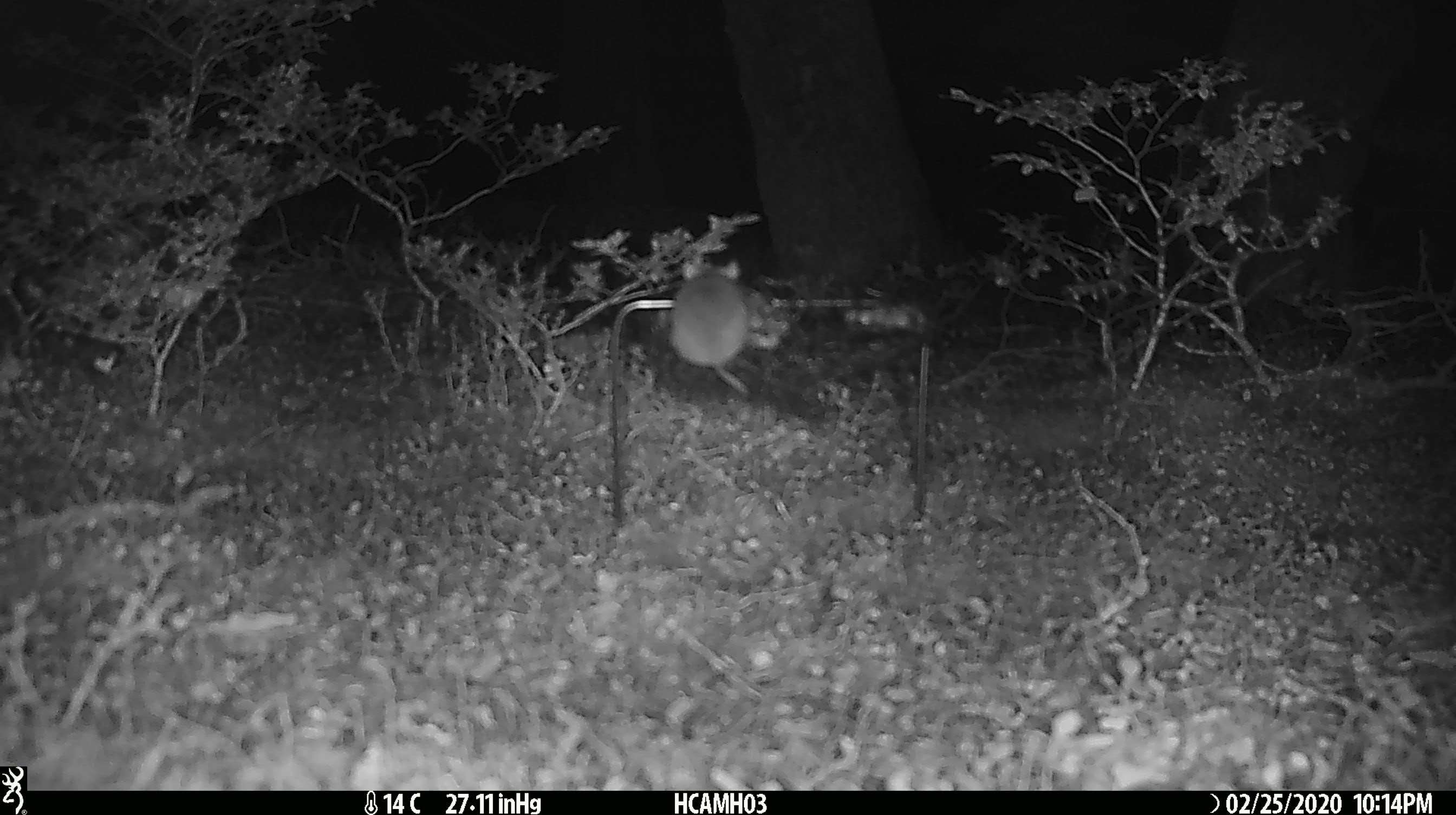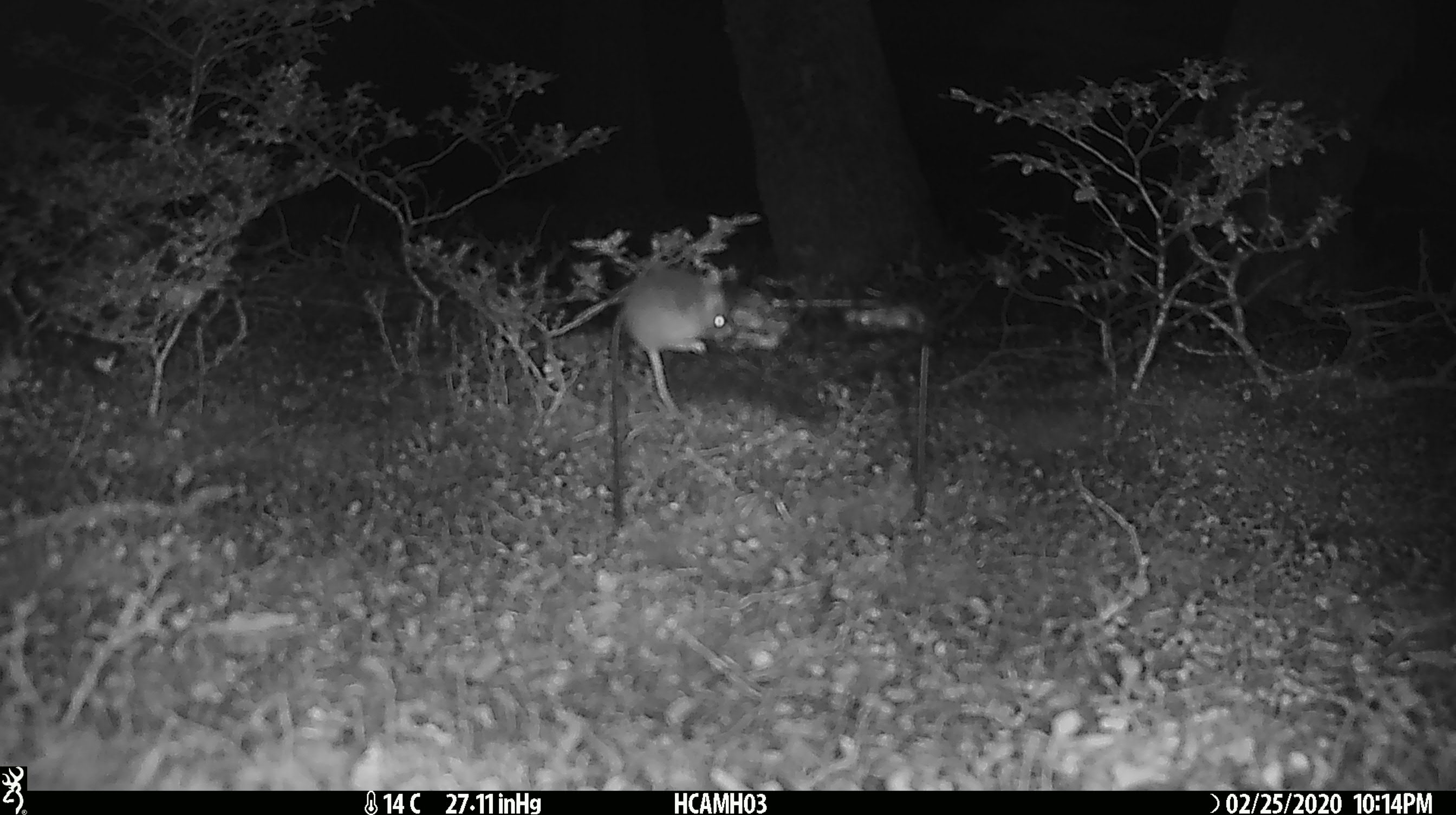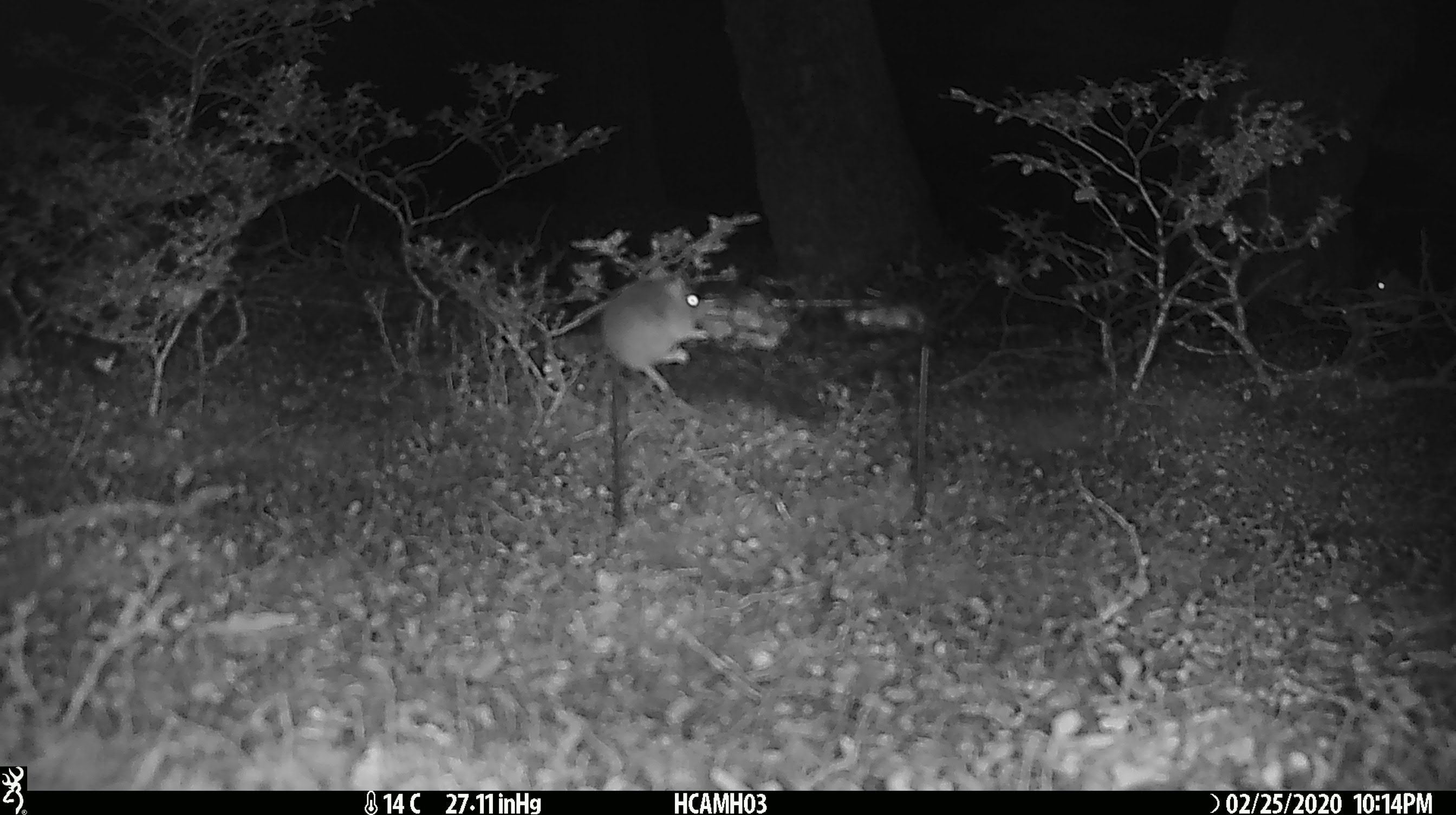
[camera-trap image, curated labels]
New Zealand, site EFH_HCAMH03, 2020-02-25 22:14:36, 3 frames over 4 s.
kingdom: Animalia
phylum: Chordata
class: Mammalia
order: Rodentia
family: Muridae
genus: Mus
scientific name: Mus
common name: mouse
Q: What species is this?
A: Mouse (Mus).